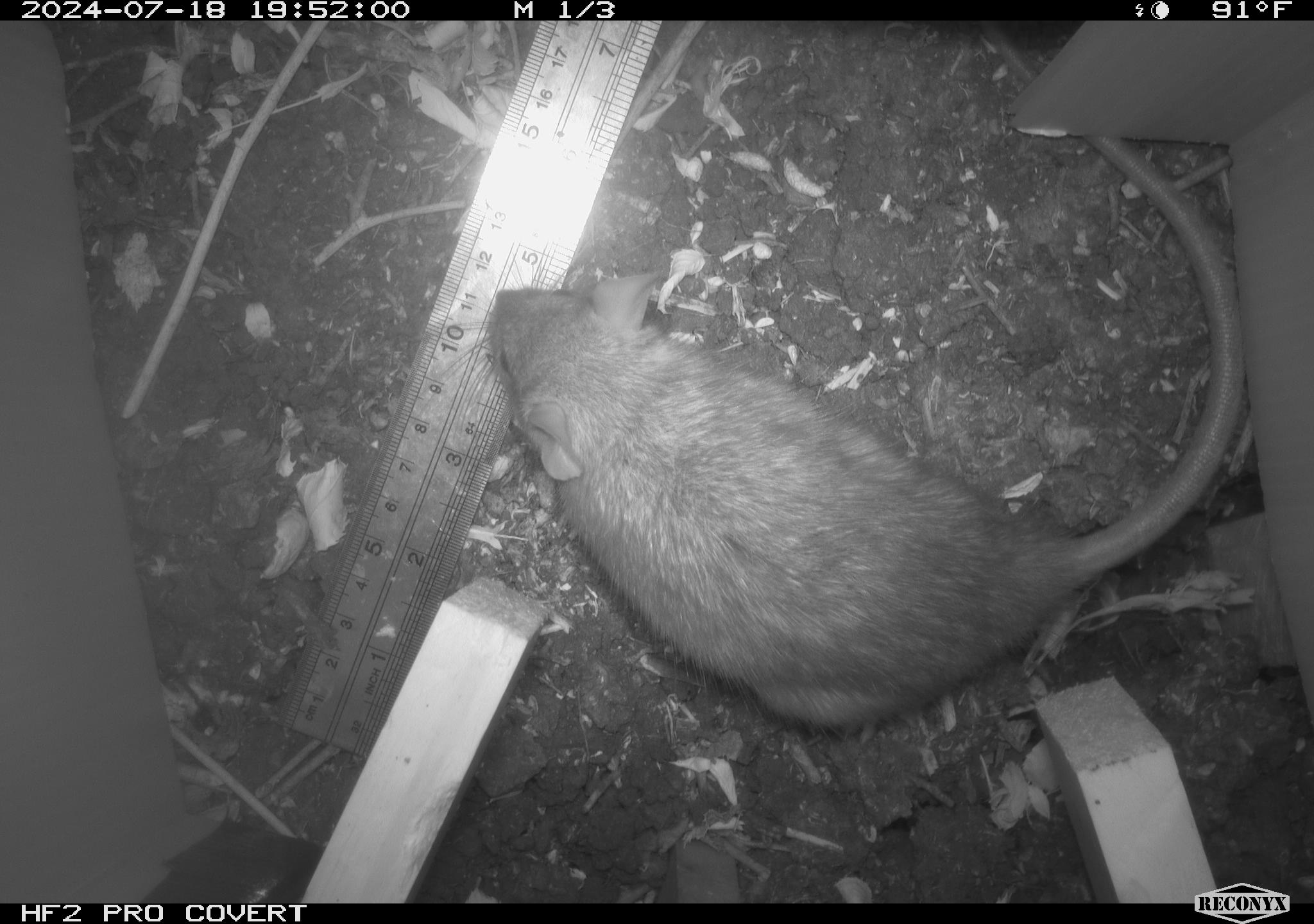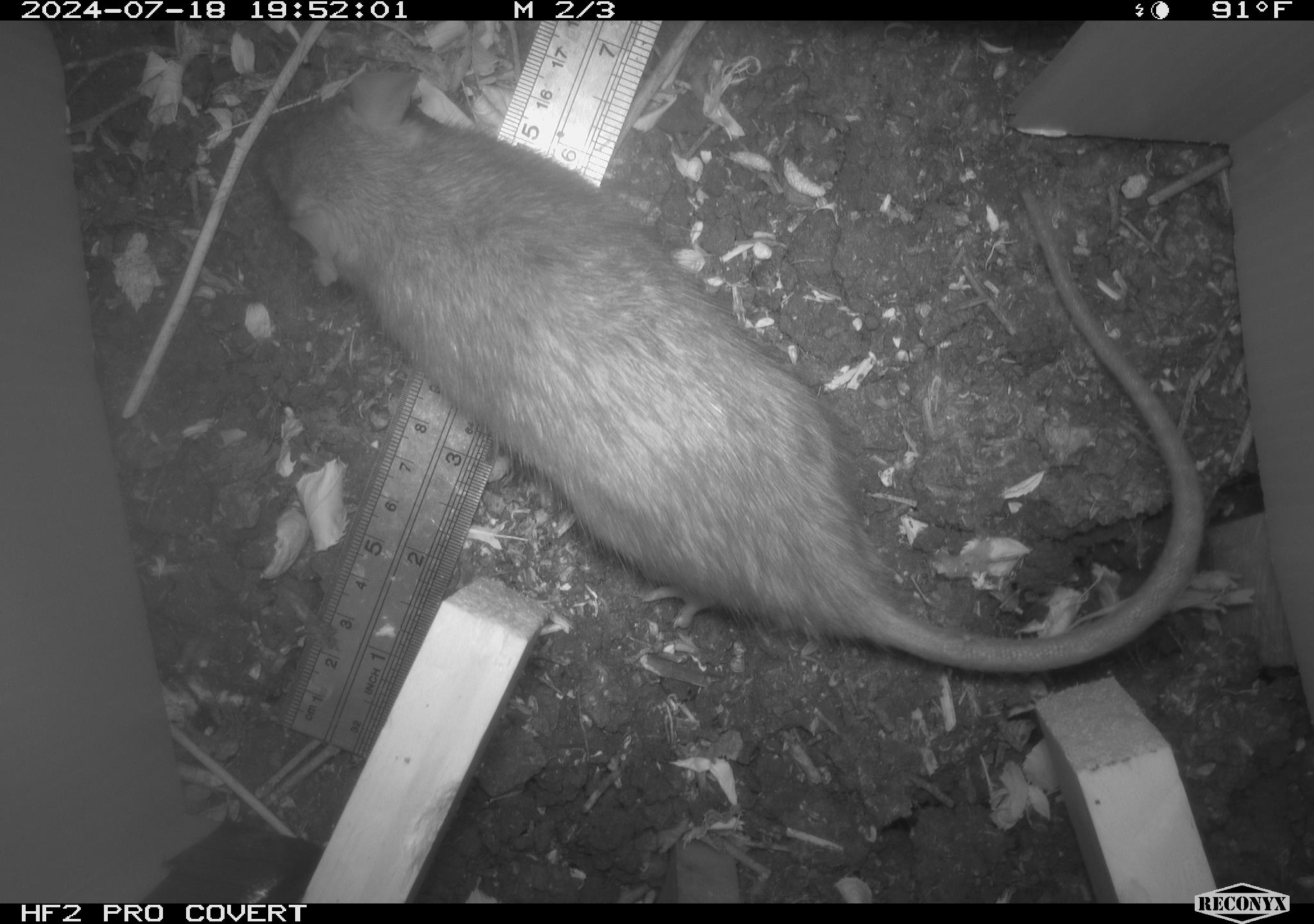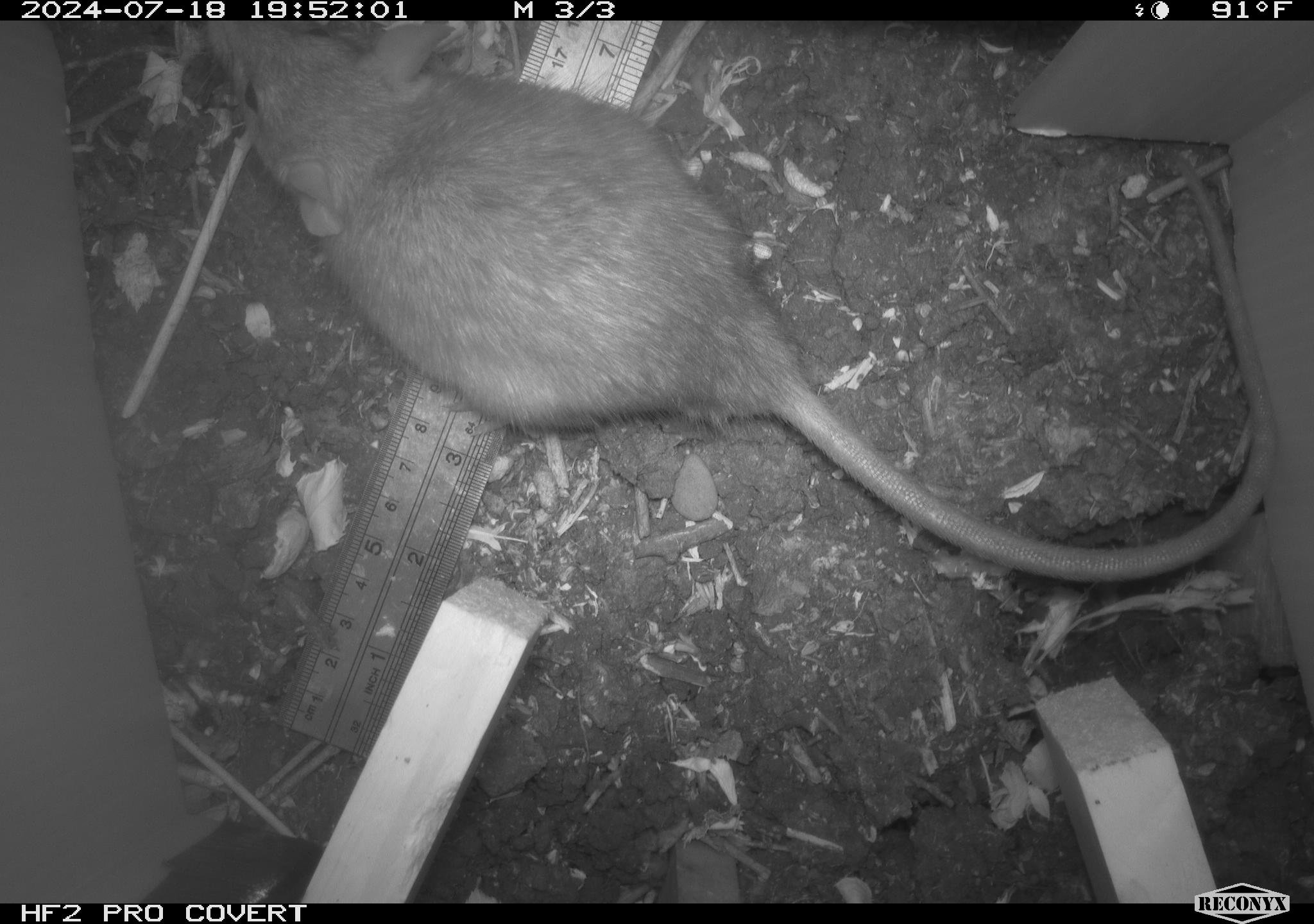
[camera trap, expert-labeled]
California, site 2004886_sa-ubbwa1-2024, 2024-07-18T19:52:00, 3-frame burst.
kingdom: Animalia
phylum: Chordata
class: Mammalia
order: Rodentia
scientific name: Rodentia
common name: woodrat or rat or mouse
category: woodrat or rat or mouse species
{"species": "woodrat or rat or mouse species (woodrat or rat or mouse) (Rodentia)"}